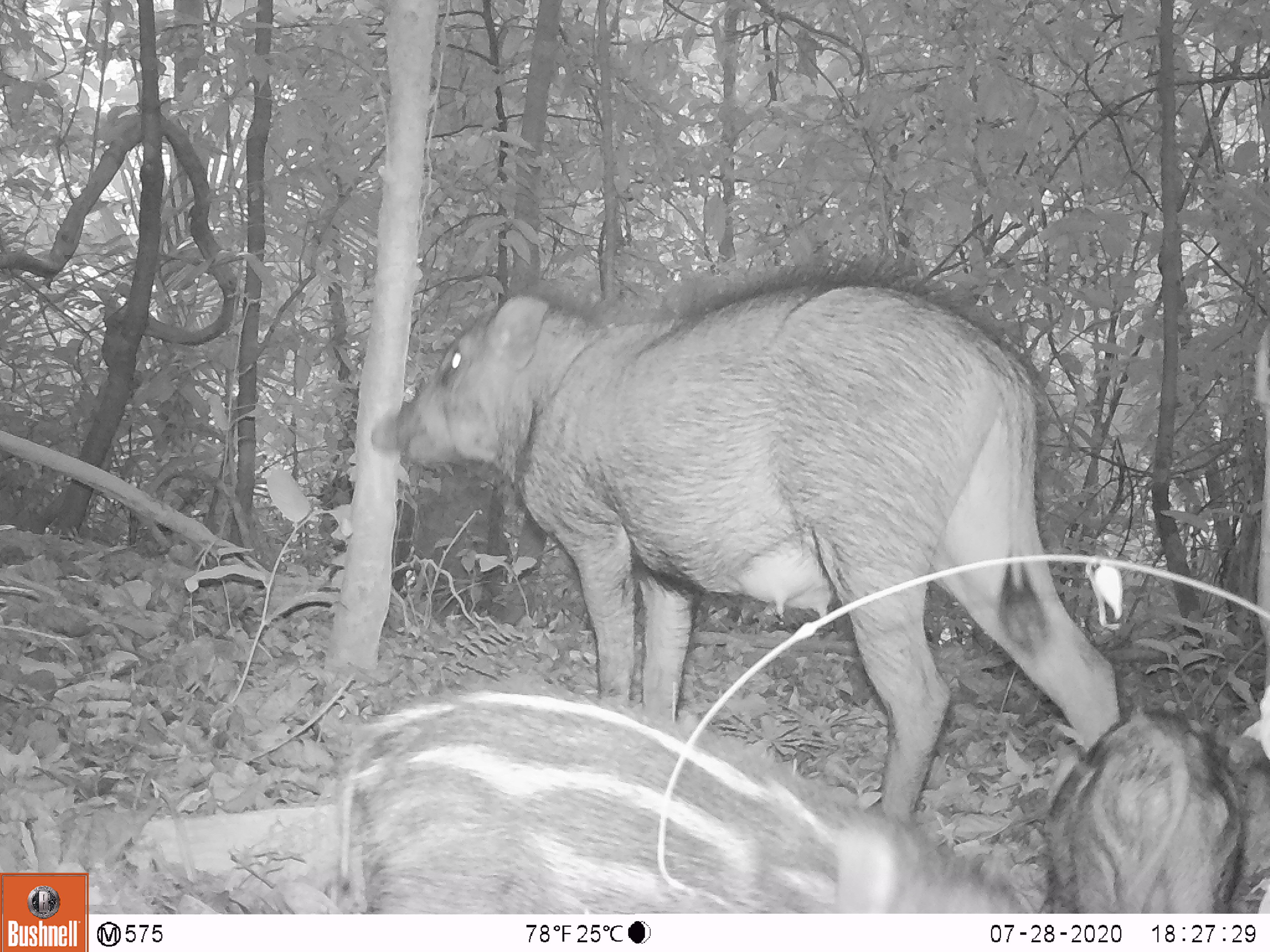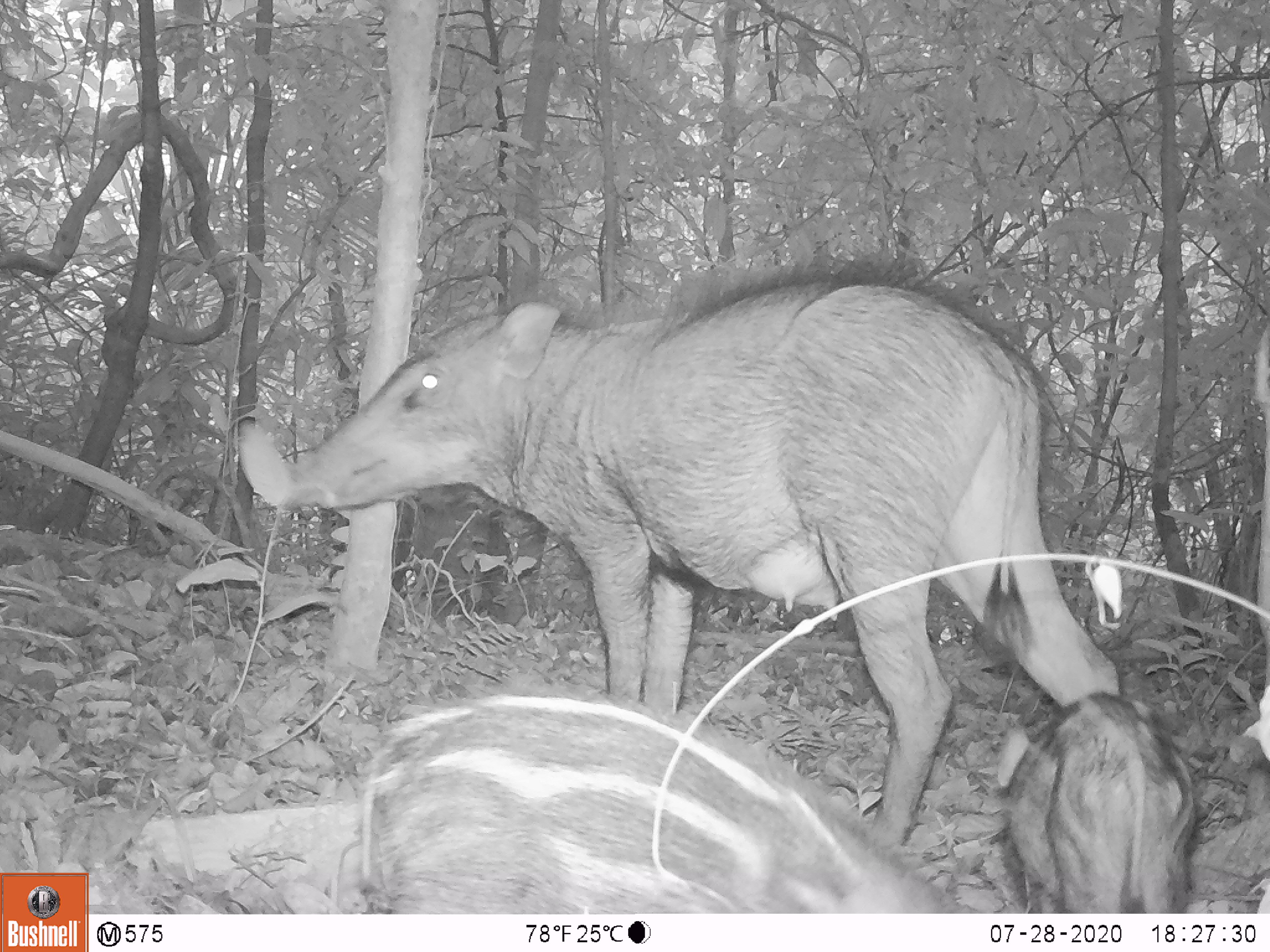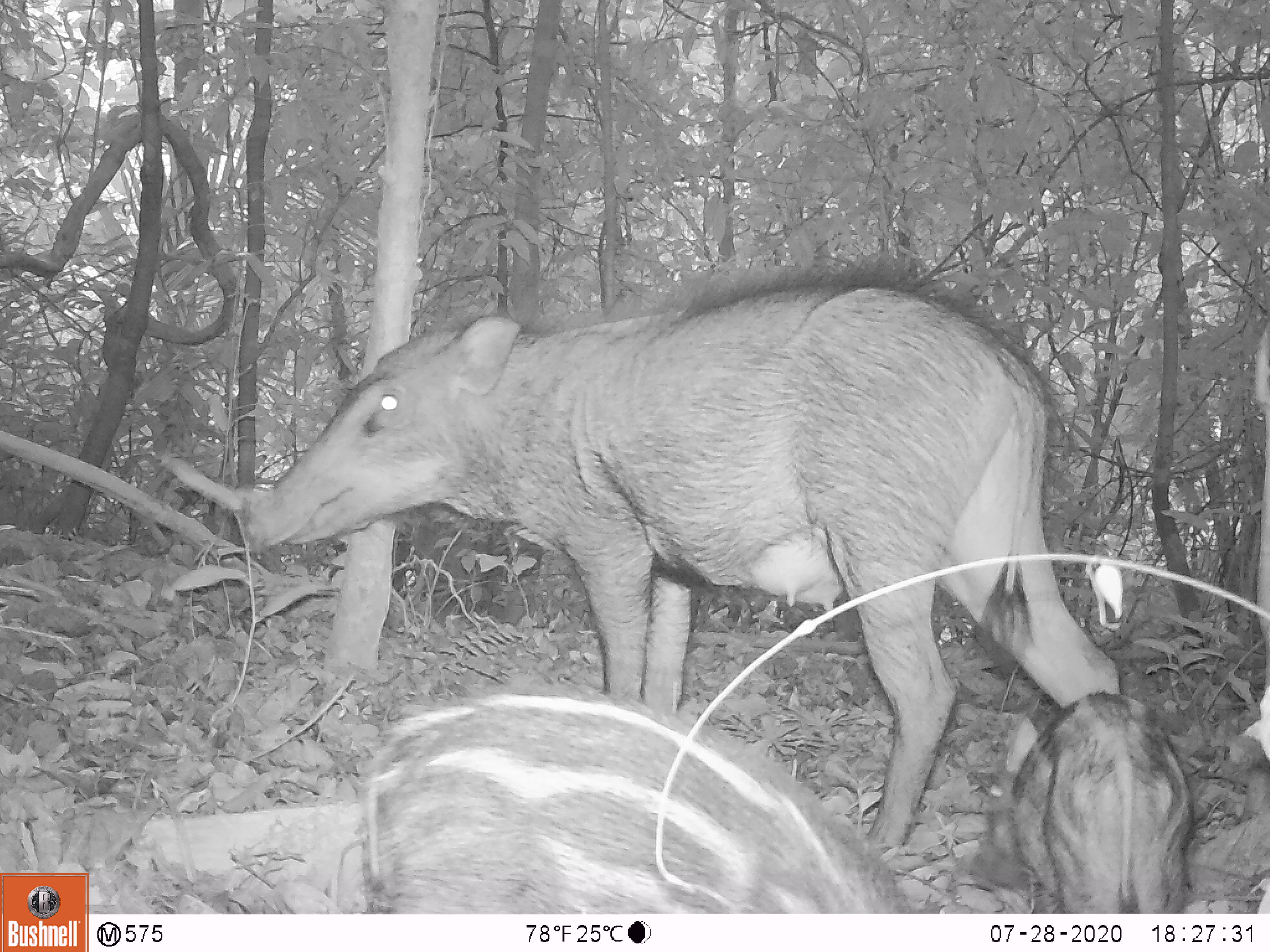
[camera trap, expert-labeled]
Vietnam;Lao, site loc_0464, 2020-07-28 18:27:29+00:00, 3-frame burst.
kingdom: Animalia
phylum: Chordata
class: Mammalia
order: Artiodactyla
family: Suidae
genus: Sus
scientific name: Sus scrofa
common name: eurasian wild pig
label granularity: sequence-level